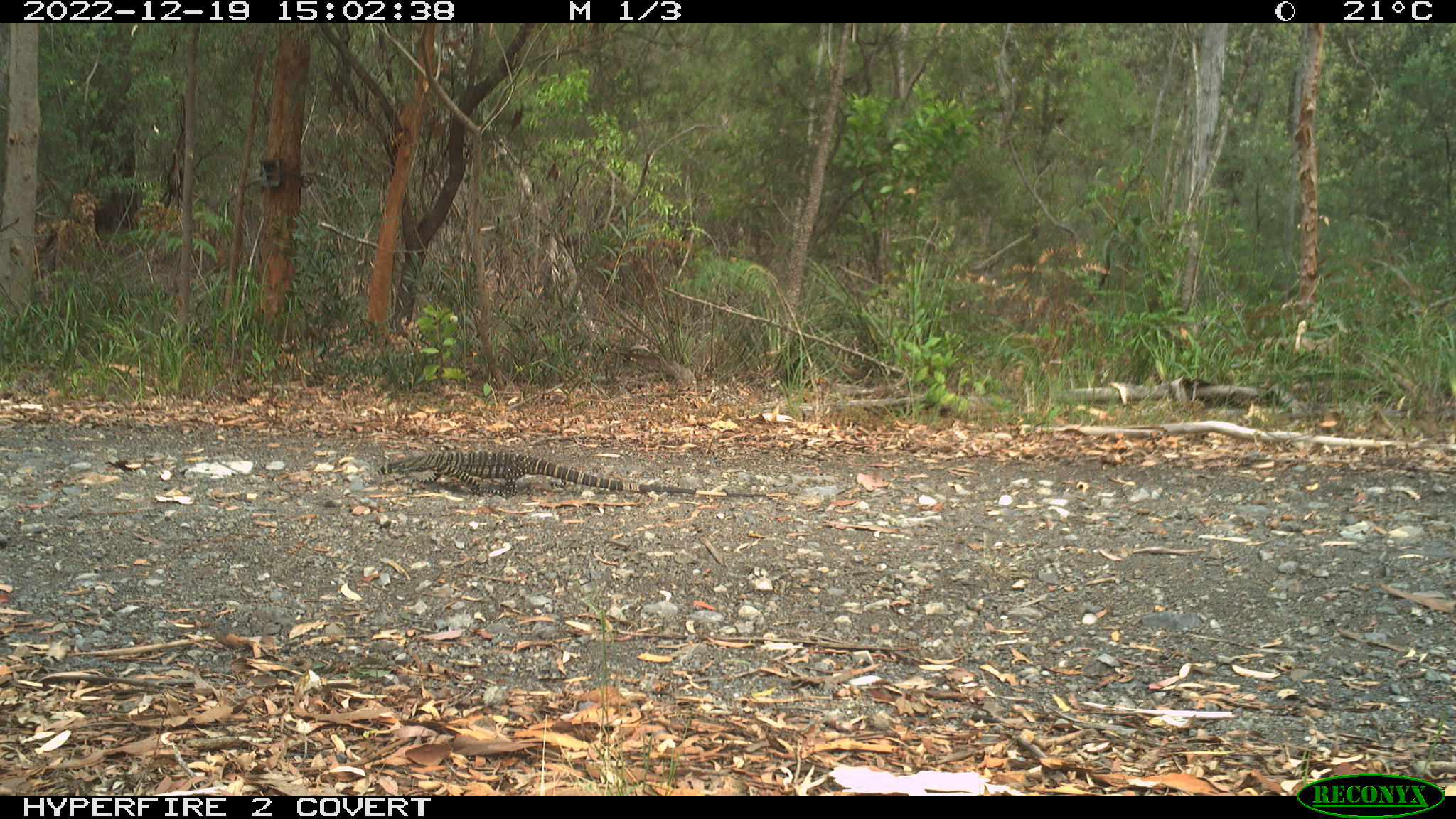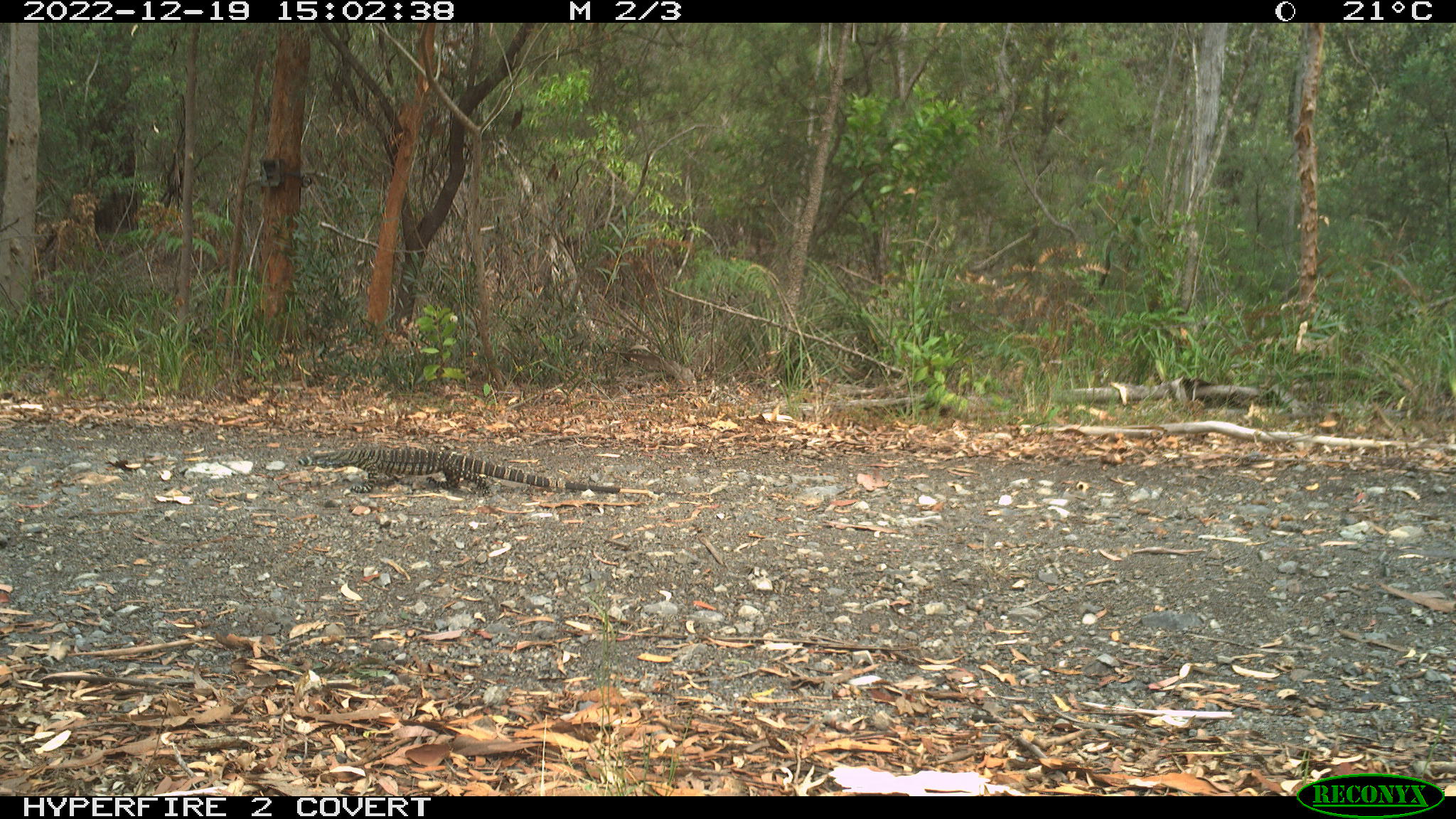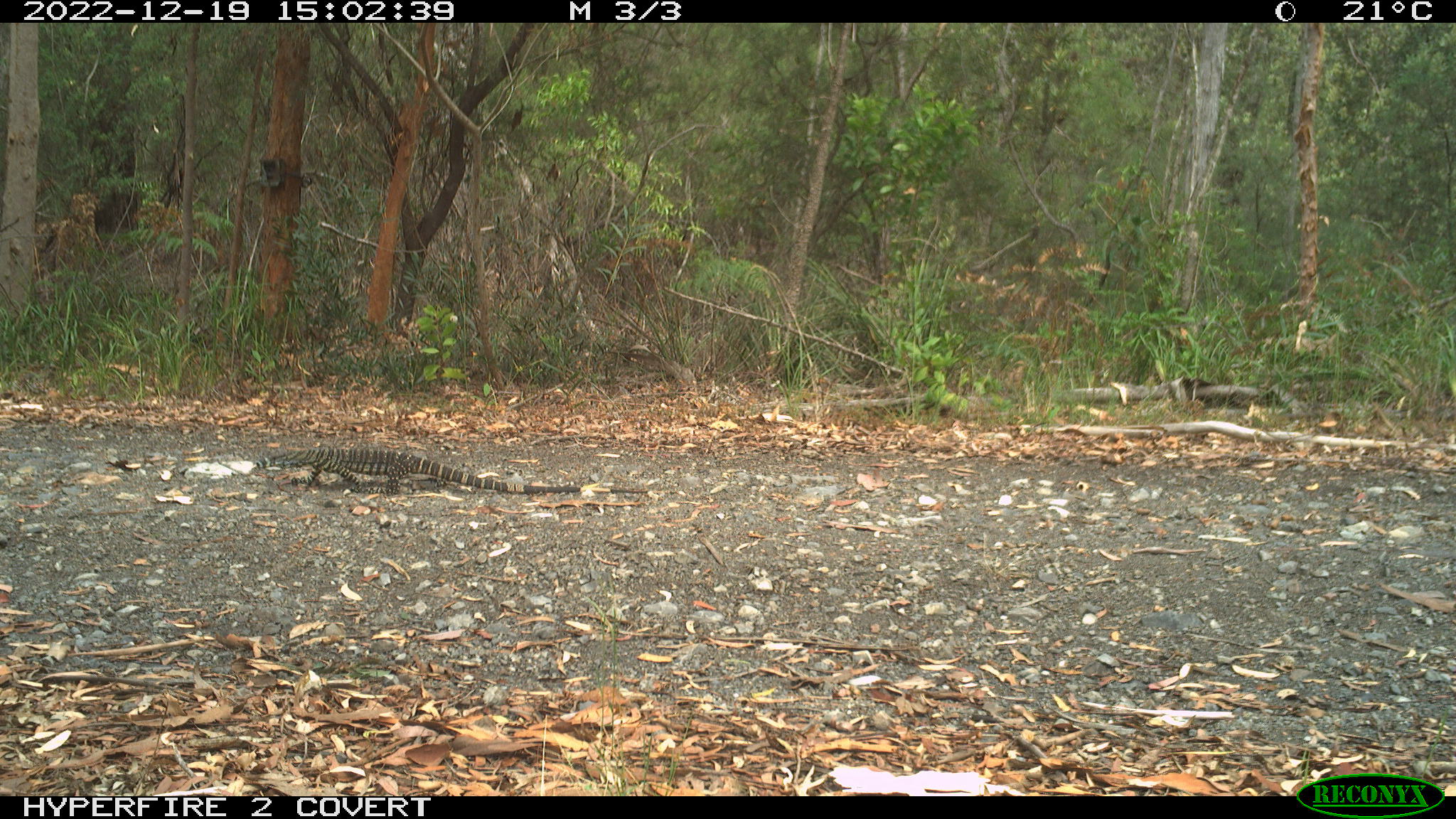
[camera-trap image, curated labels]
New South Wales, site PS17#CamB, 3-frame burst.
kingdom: Animalia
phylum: Chordata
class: Reptilia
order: Squamata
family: Varanidae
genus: Varanus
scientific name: Varanus varius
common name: lace monitor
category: goanna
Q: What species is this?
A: Goanna (lace monitor) (Varanus varius).